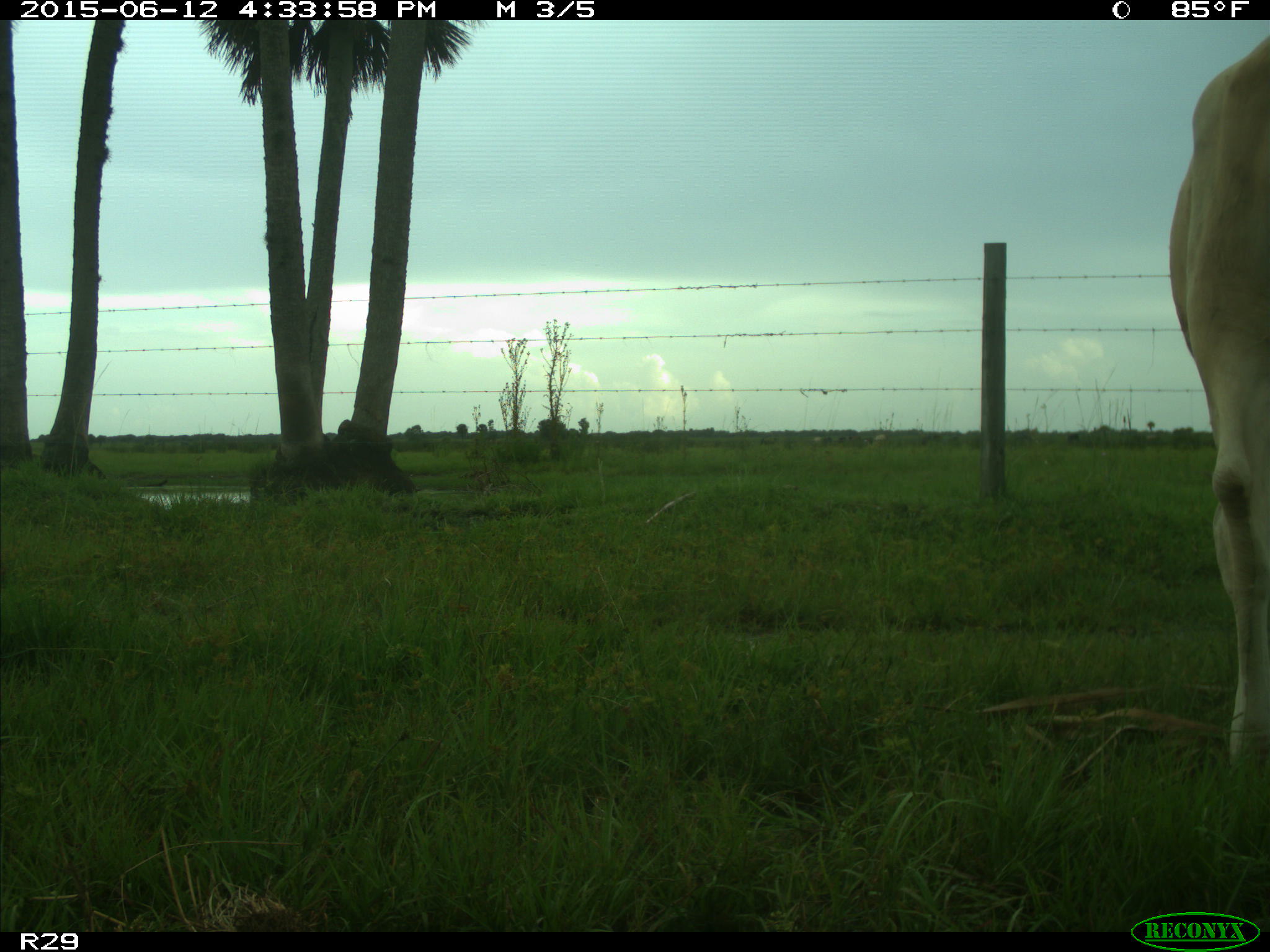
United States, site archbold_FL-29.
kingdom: Animalia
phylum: Chordata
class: Mammalia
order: Artiodactyla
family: Bovidae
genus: Bos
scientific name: Bos taurus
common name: domestic cow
Bos taurus (domestic cow).